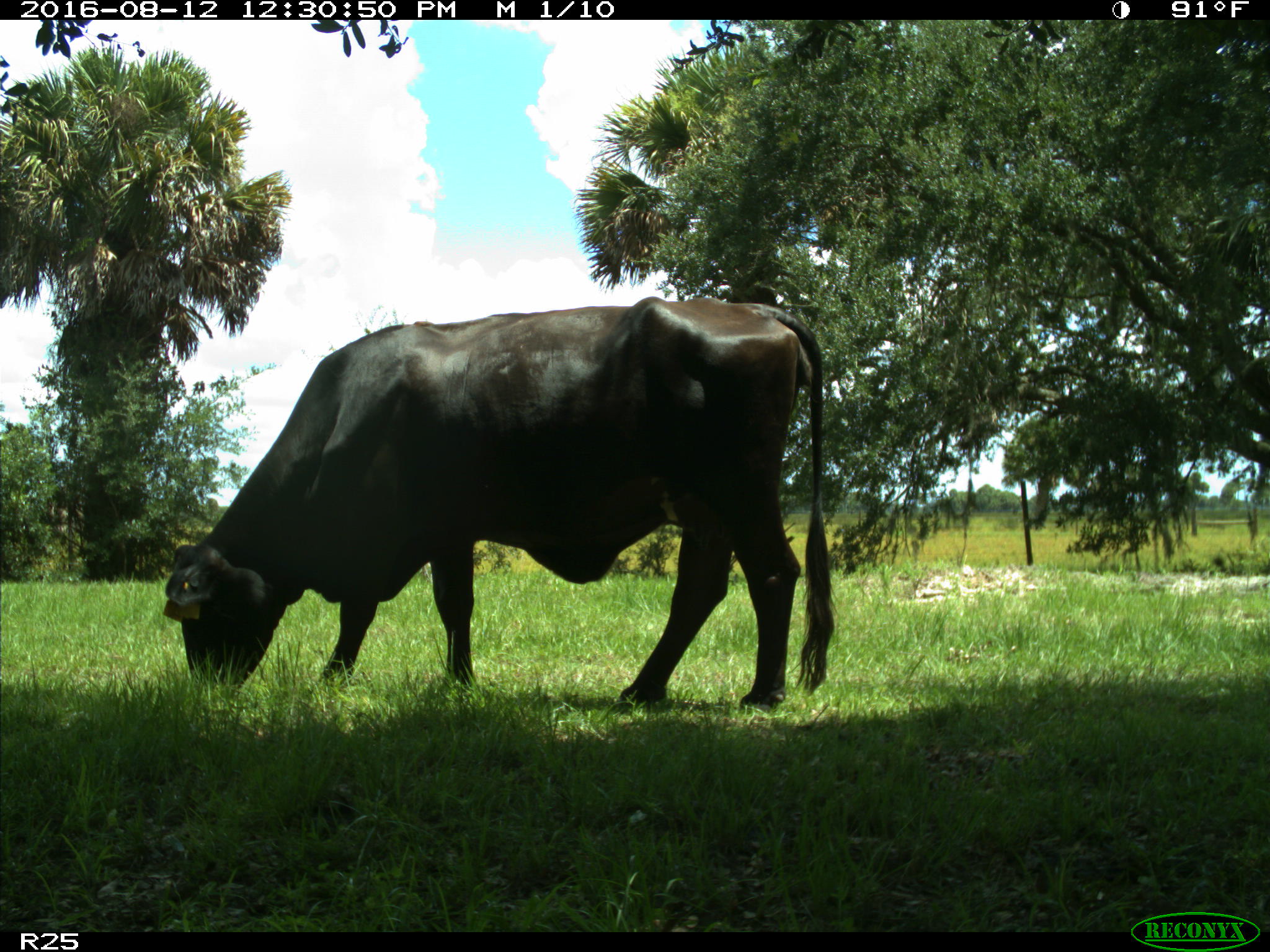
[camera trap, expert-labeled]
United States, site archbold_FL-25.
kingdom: Animalia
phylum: Chordata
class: Mammalia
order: Artiodactyla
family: Bovidae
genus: Bos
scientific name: Bos taurus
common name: domestic cow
Bos taurus (domestic cow).